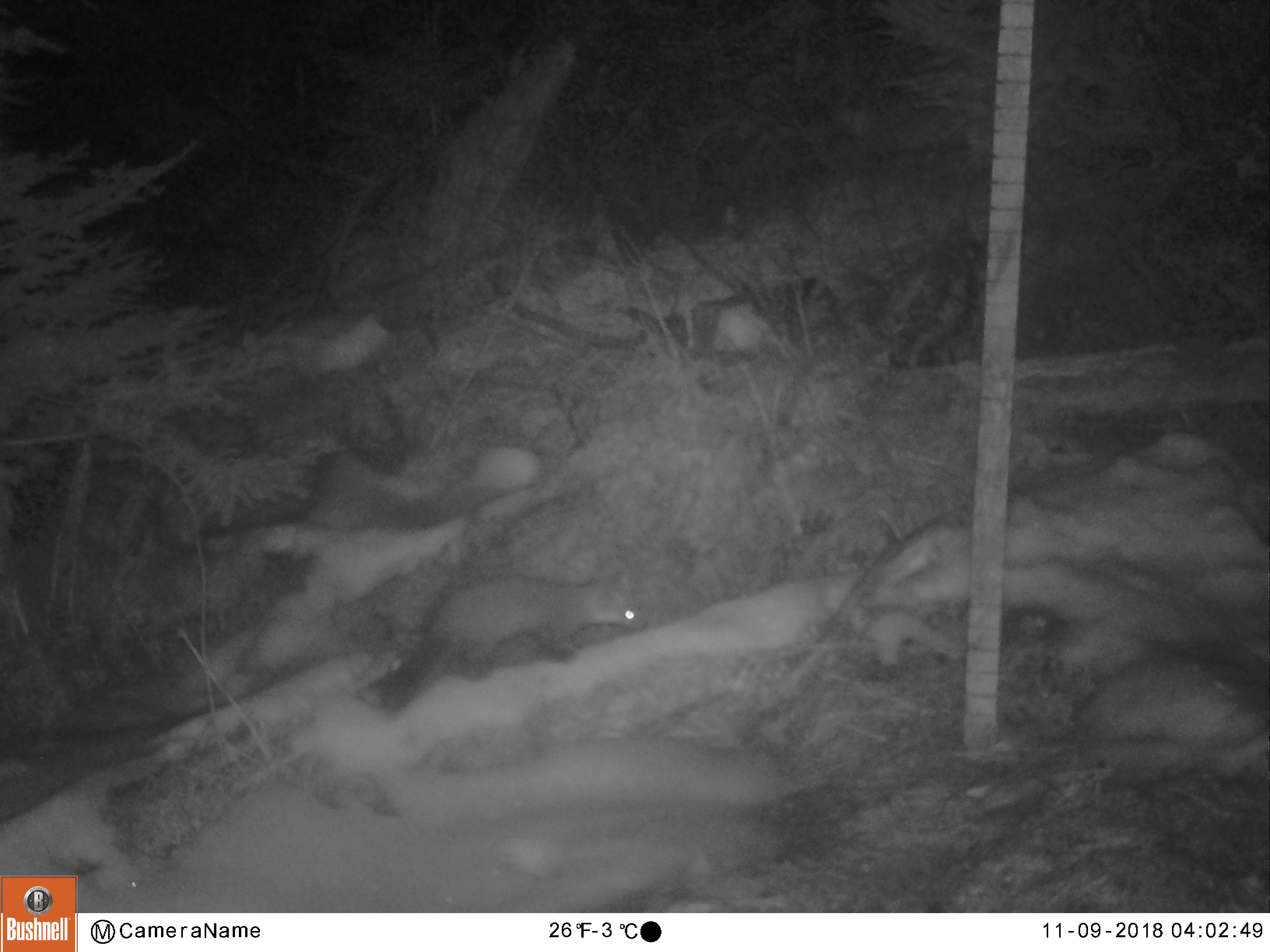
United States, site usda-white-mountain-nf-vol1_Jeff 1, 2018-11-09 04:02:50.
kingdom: Animalia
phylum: Chordata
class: Mammalia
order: Carnivora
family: Mustelidae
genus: Martes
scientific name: Martes americana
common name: american marten